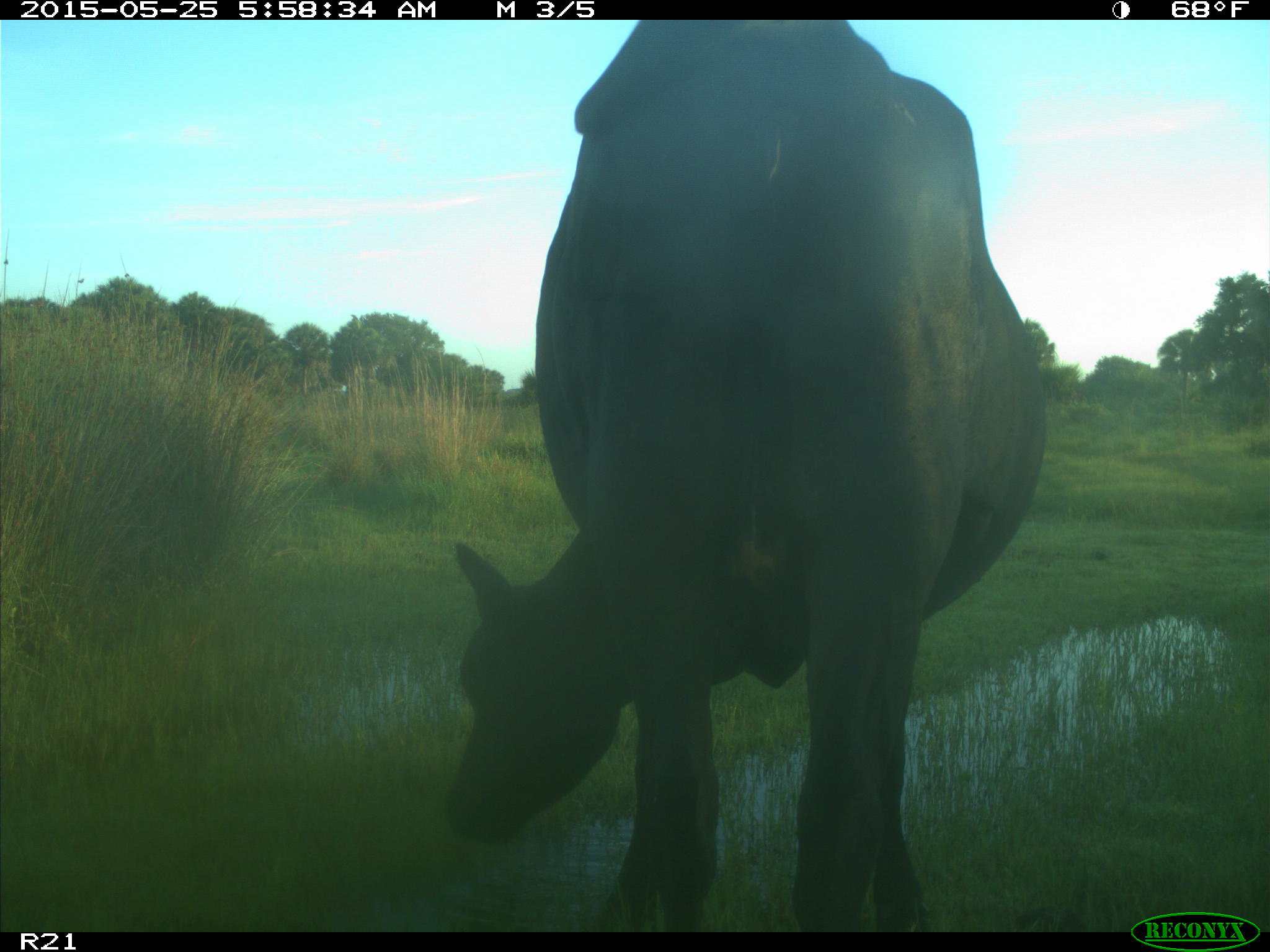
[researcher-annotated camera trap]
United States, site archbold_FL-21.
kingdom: Animalia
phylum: Chordata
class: Mammalia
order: Artiodactyla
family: Bovidae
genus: Bos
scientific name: Bos taurus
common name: domestic cow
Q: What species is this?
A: Bos taurus (domestic cow).